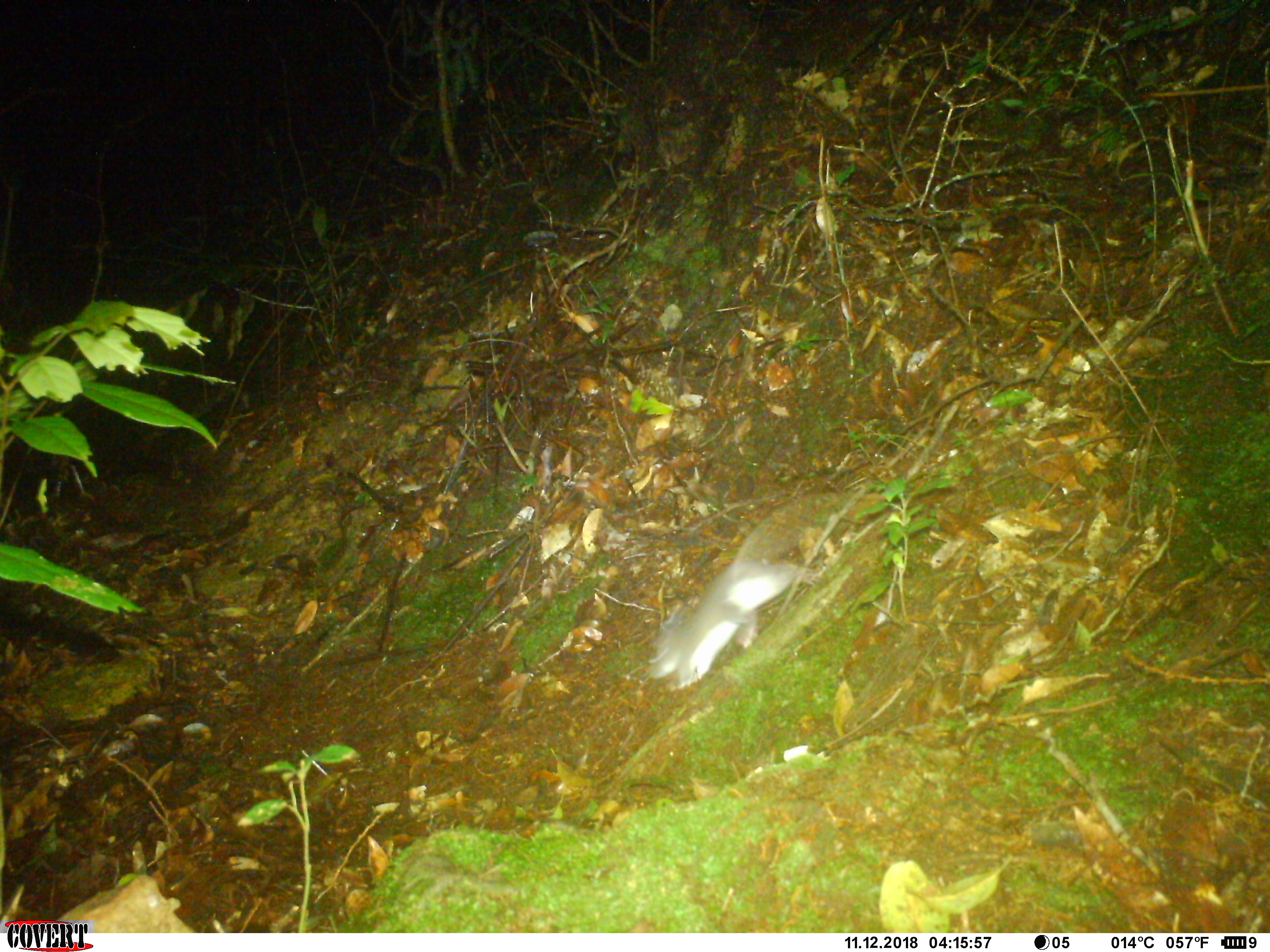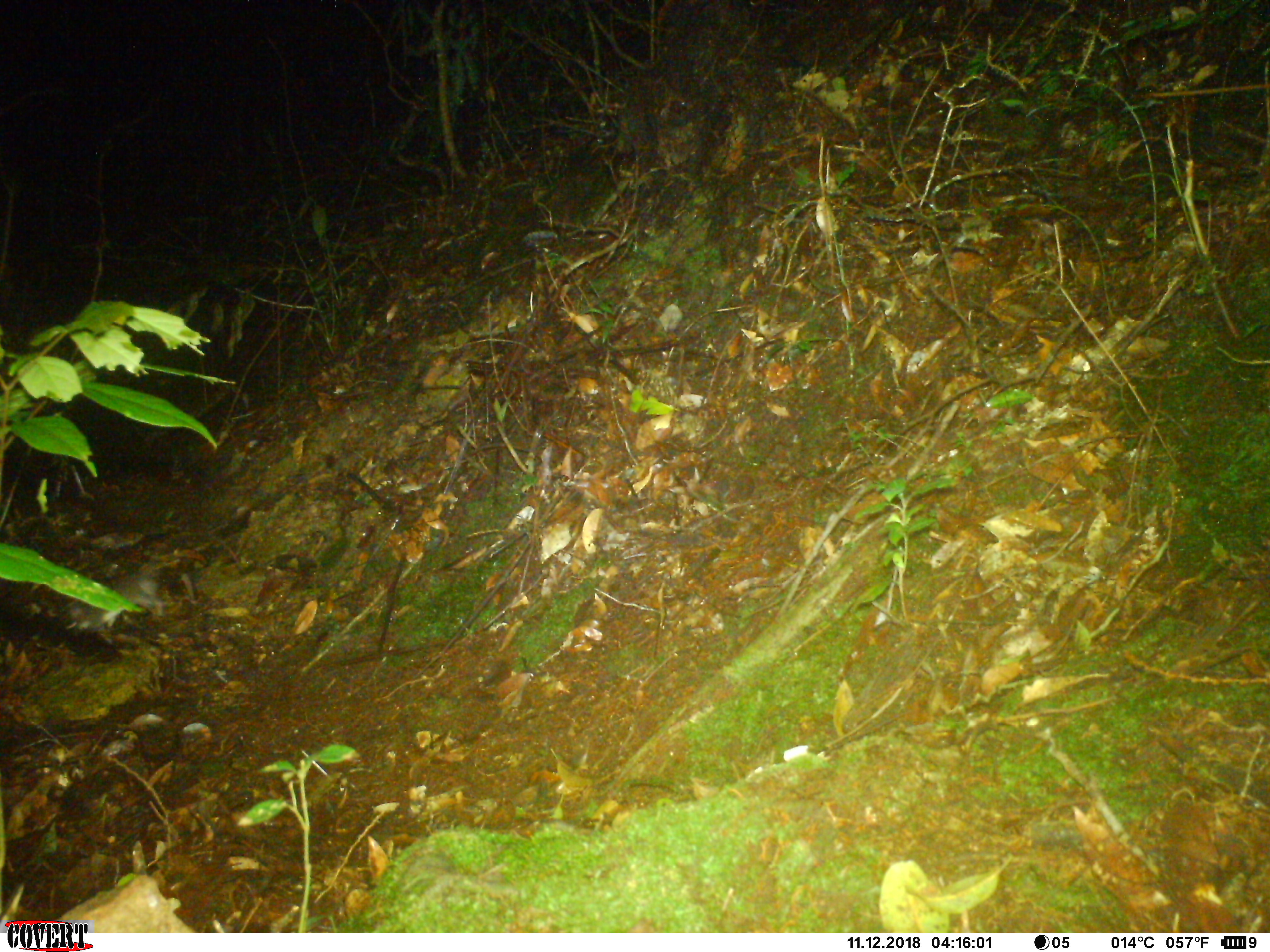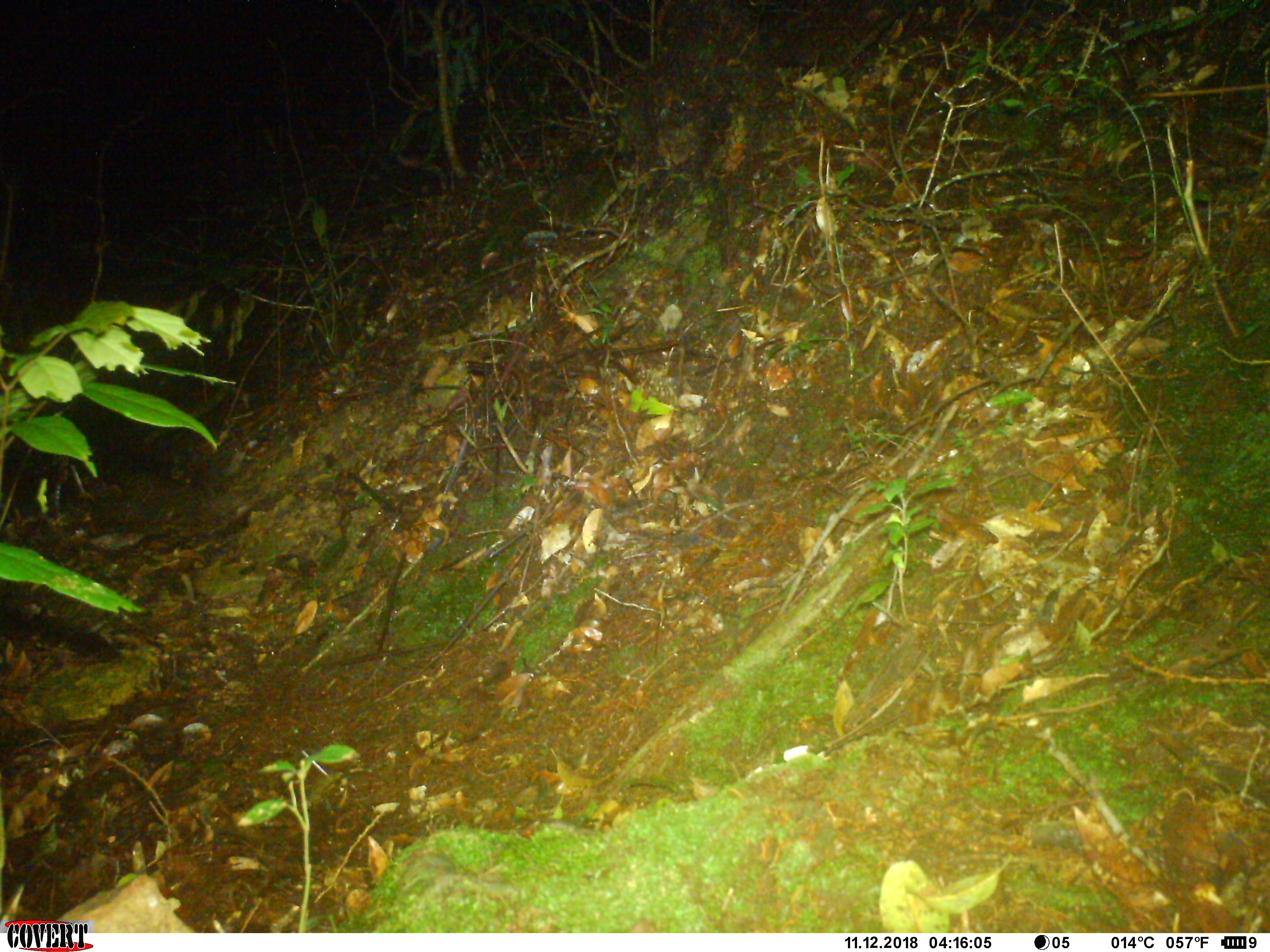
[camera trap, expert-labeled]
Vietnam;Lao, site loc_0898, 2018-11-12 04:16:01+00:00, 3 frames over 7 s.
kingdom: Animalia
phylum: Chordata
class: Mammalia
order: Rodentia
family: Muridae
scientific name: Muridae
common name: old-world mice and rats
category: unidentified murid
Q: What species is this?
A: Unidentified murid (old-world mice and rats) (Muridae).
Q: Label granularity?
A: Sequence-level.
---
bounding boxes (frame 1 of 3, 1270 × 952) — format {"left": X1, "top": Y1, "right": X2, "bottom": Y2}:
unidentified murid: {"left": 647, "top": 492, "right": 852, "bottom": 694}